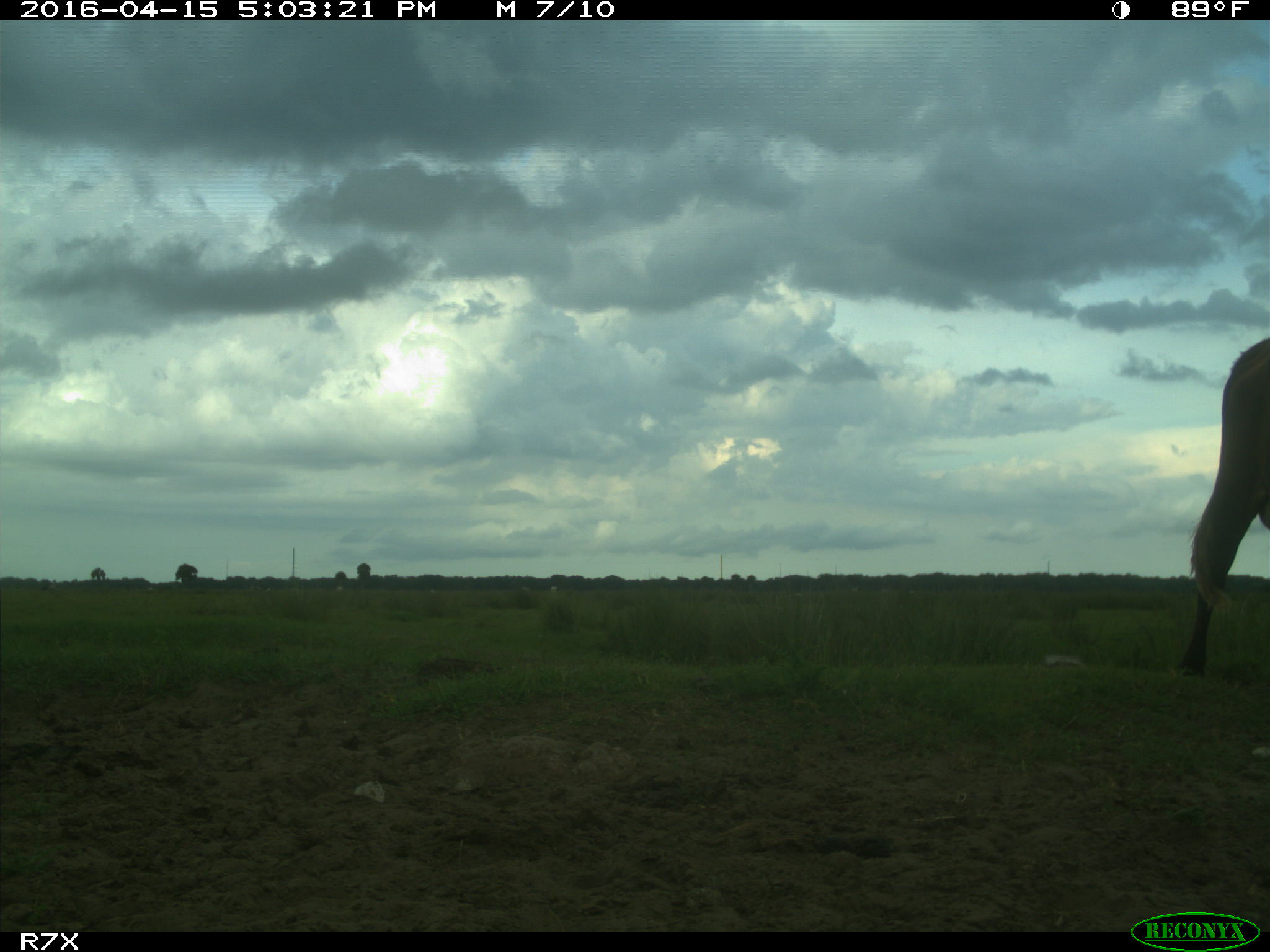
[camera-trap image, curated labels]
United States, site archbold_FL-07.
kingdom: Animalia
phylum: Chordata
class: Mammalia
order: Artiodactyla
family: Bovidae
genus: Bos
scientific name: Bos taurus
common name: domestic cow